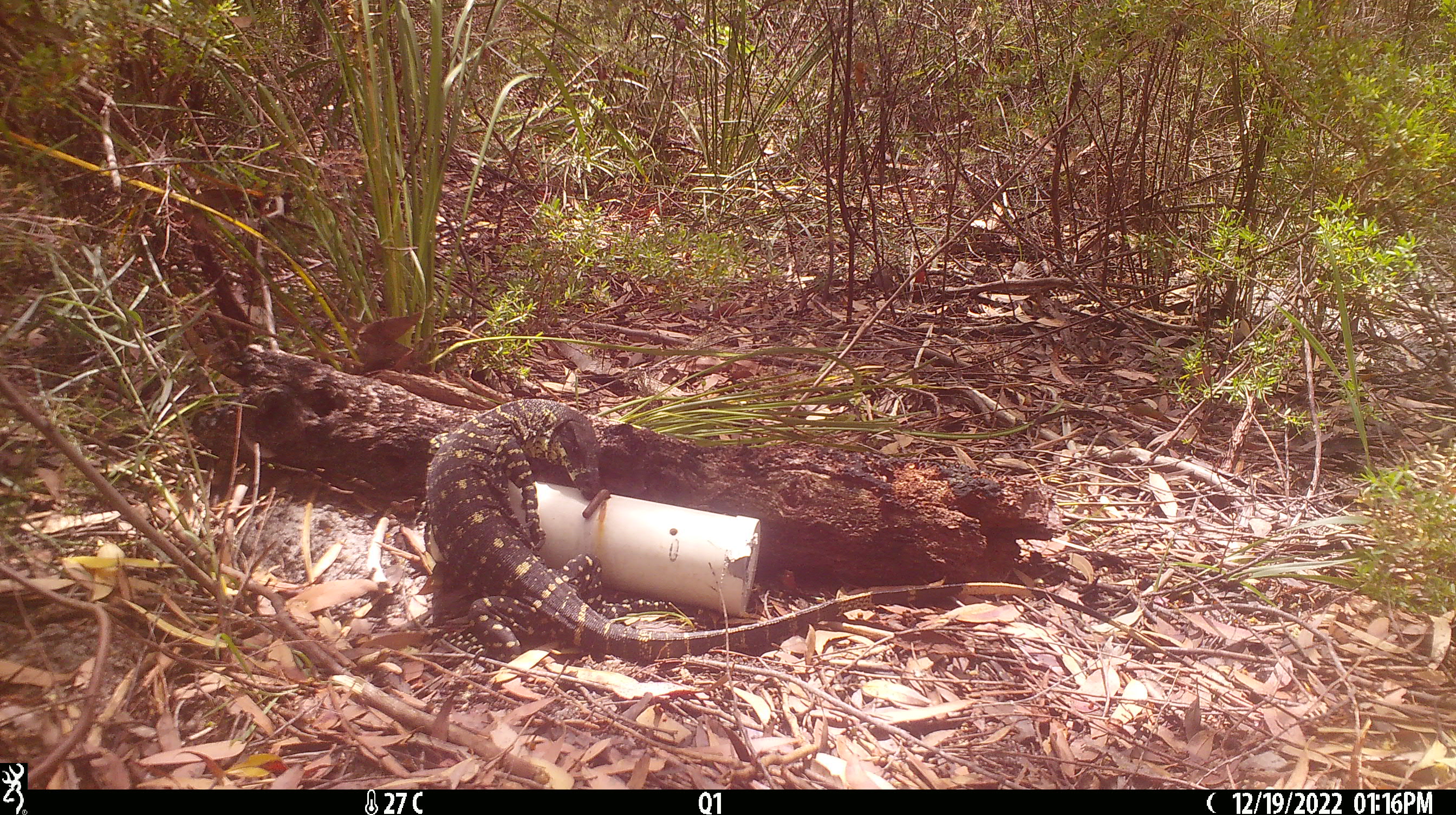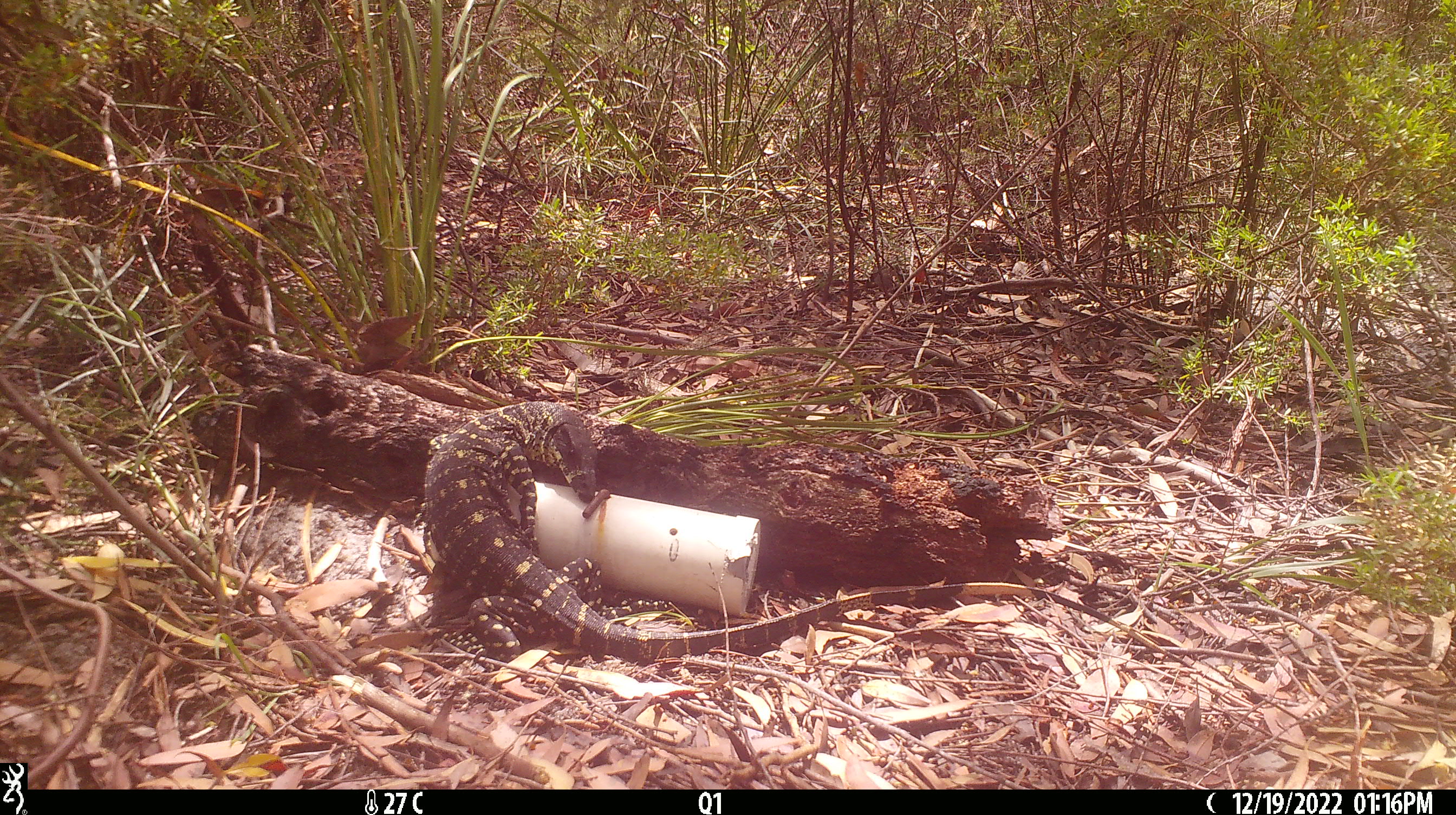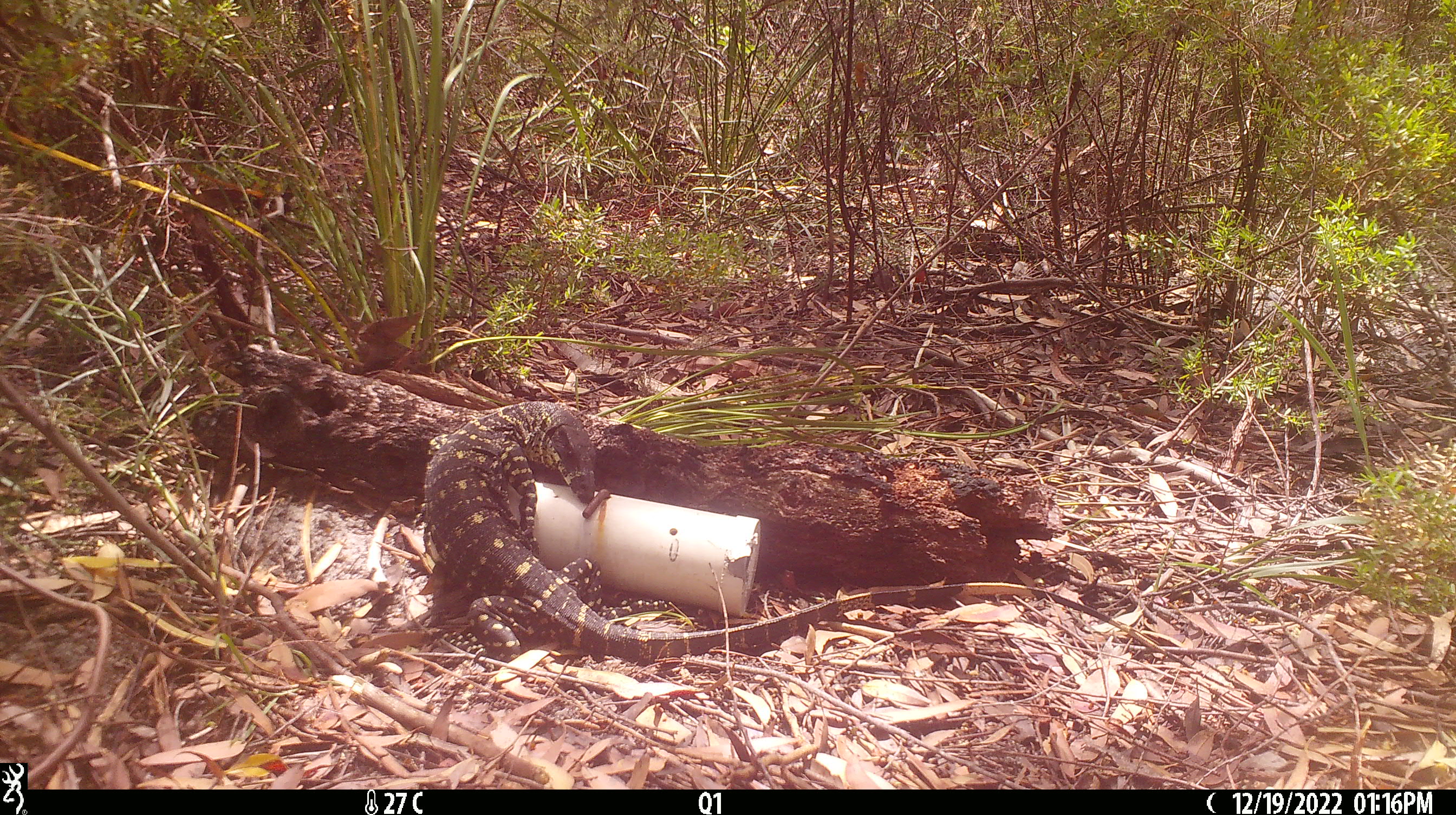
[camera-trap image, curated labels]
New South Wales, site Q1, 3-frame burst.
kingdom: Animalia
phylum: Chordata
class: Reptilia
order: Squamata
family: Varanidae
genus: Varanus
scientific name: Varanus varius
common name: lace monitor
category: goanna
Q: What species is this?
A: Goanna (lace monitor) (Varanus varius).